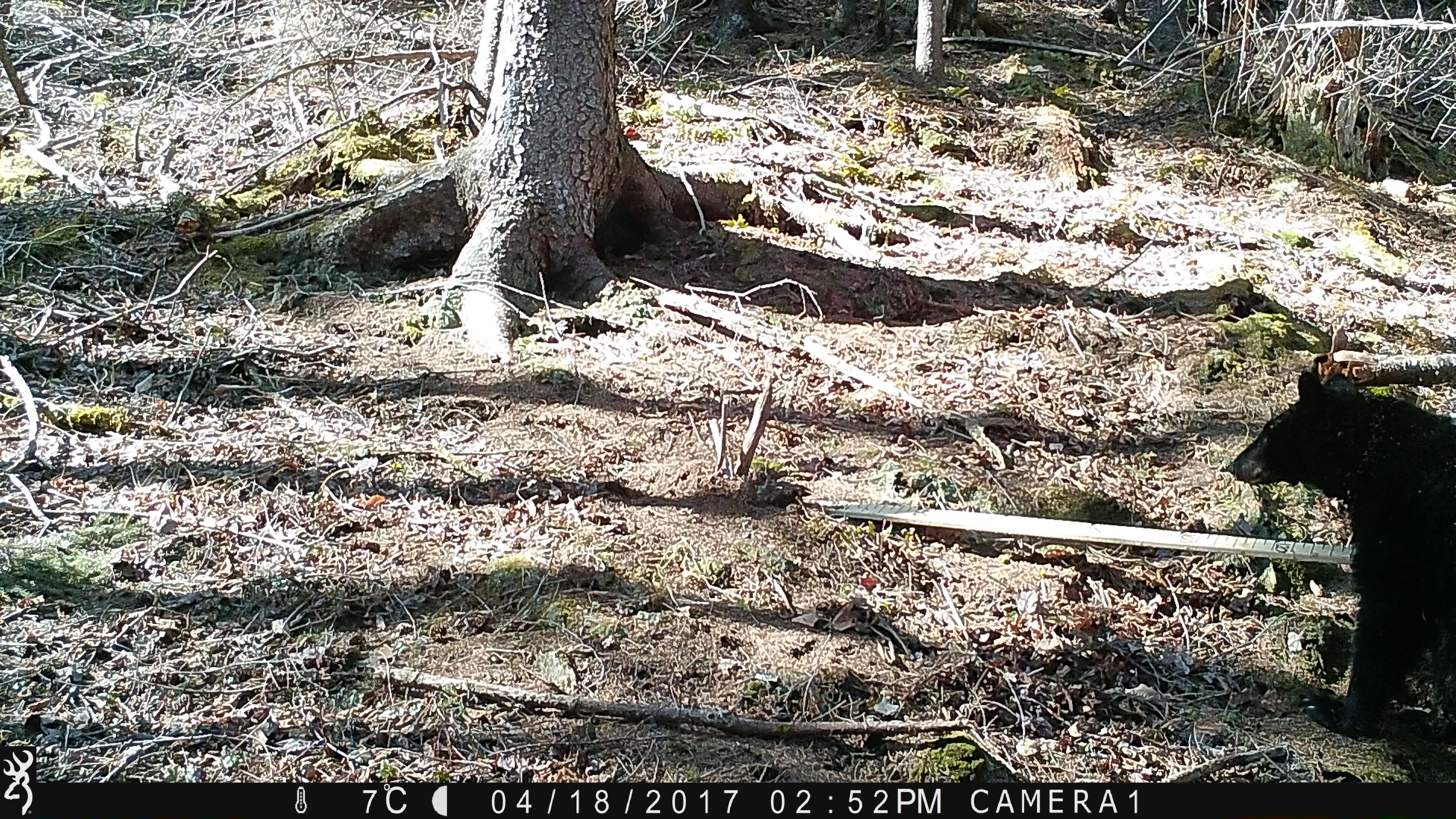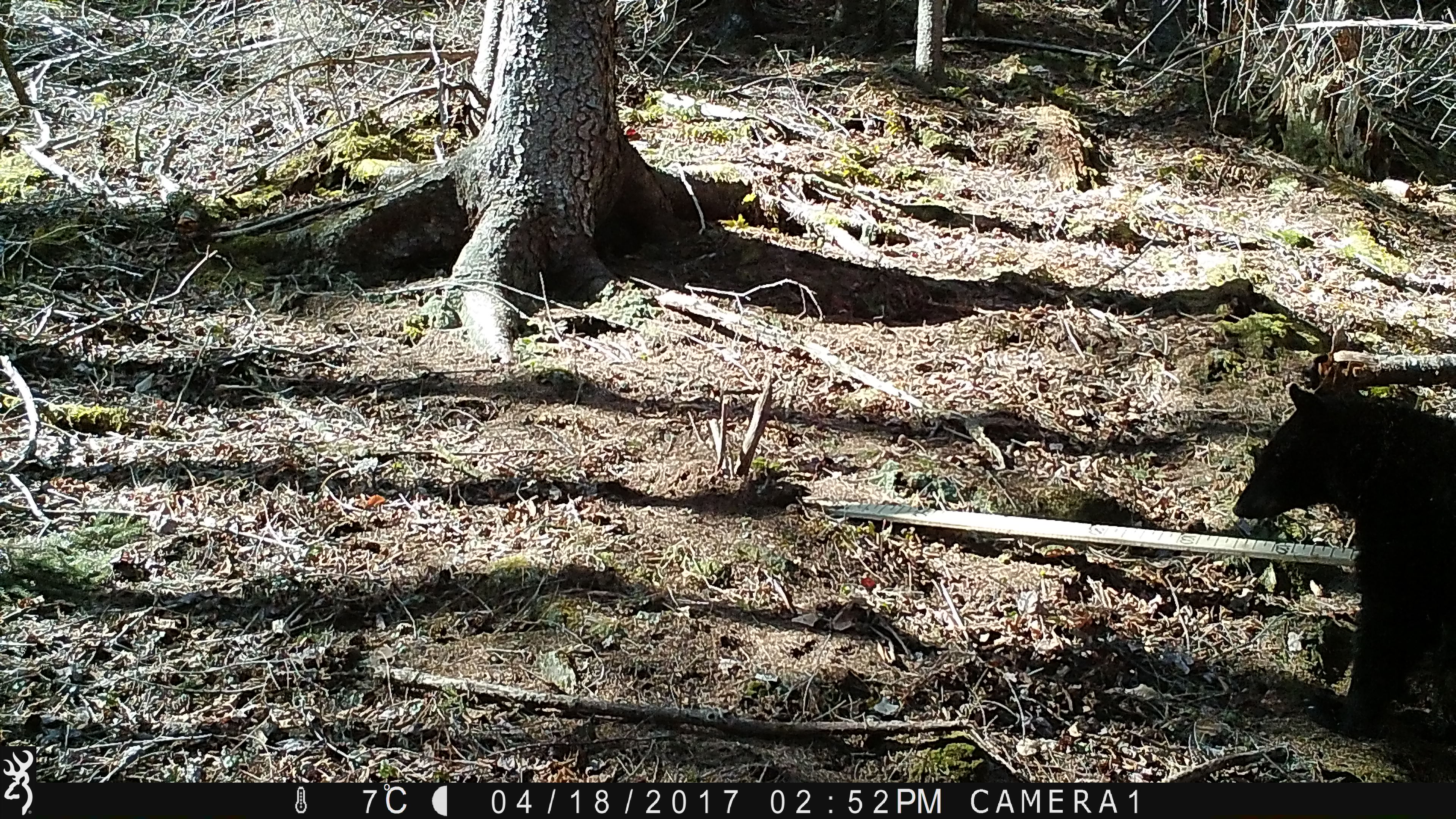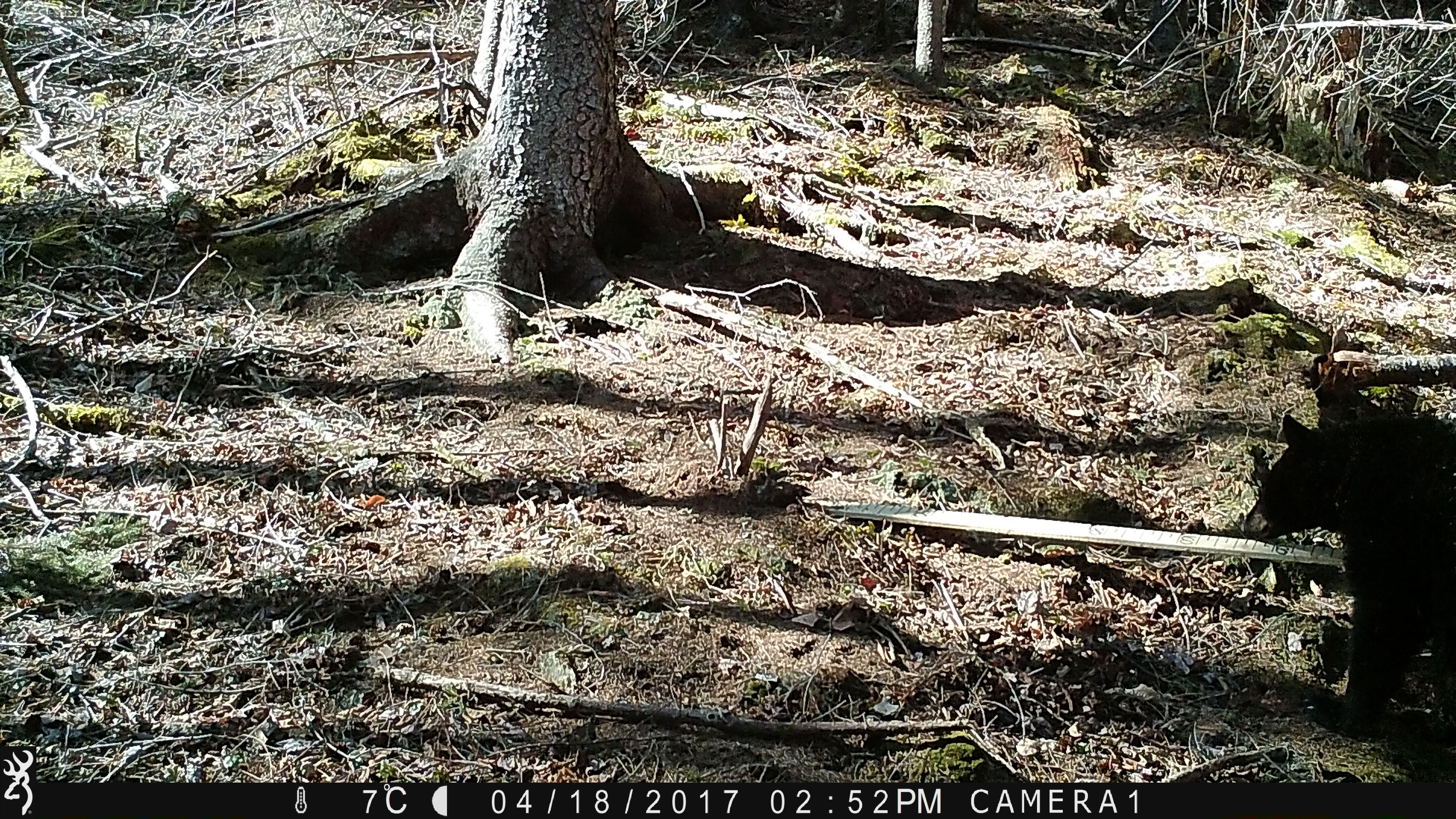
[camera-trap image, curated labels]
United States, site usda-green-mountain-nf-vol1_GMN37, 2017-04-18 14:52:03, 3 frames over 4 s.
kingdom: Animalia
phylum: Chordata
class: Mammalia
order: Carnivora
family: Ursidae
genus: Ursus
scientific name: Ursus americanus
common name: black bear